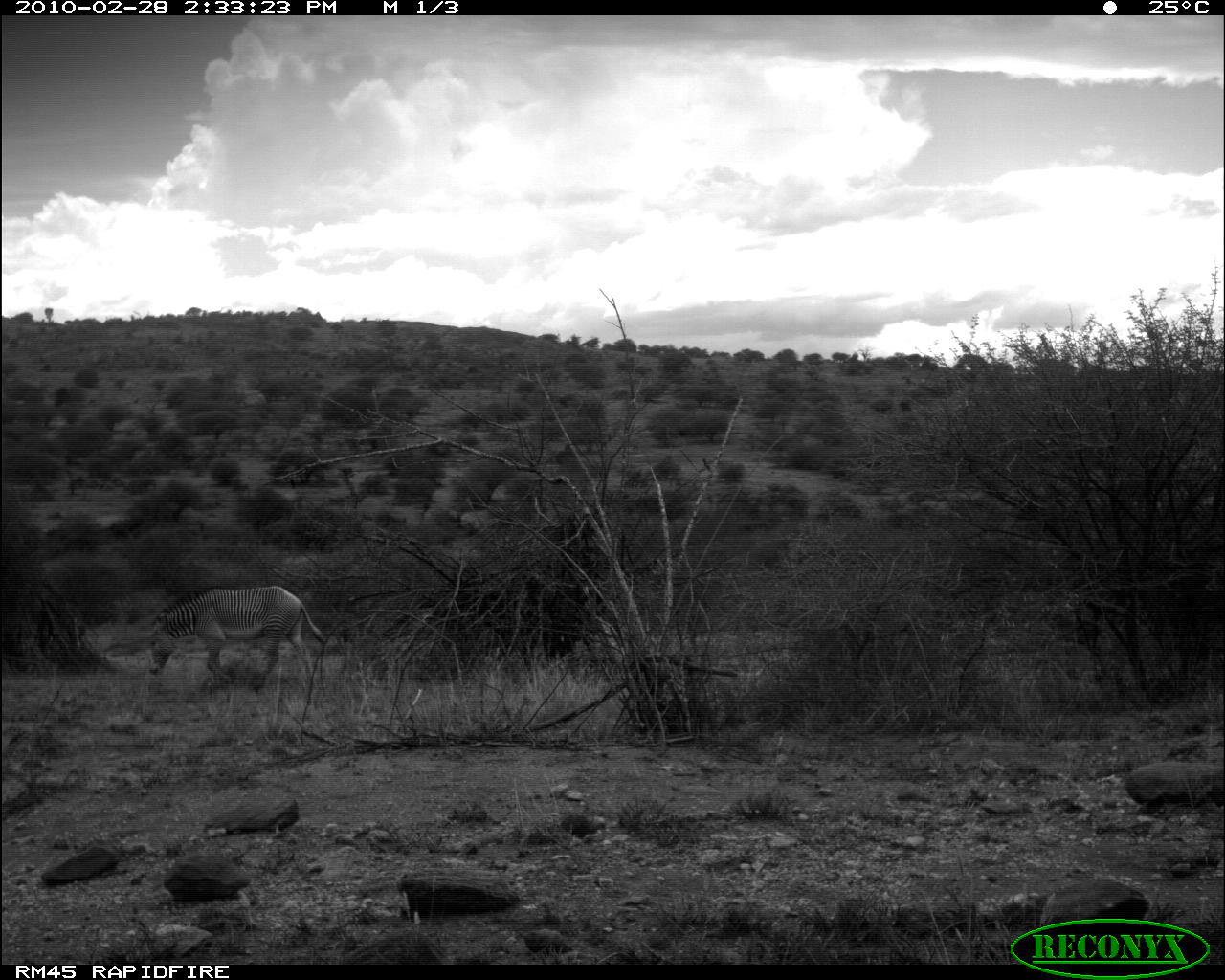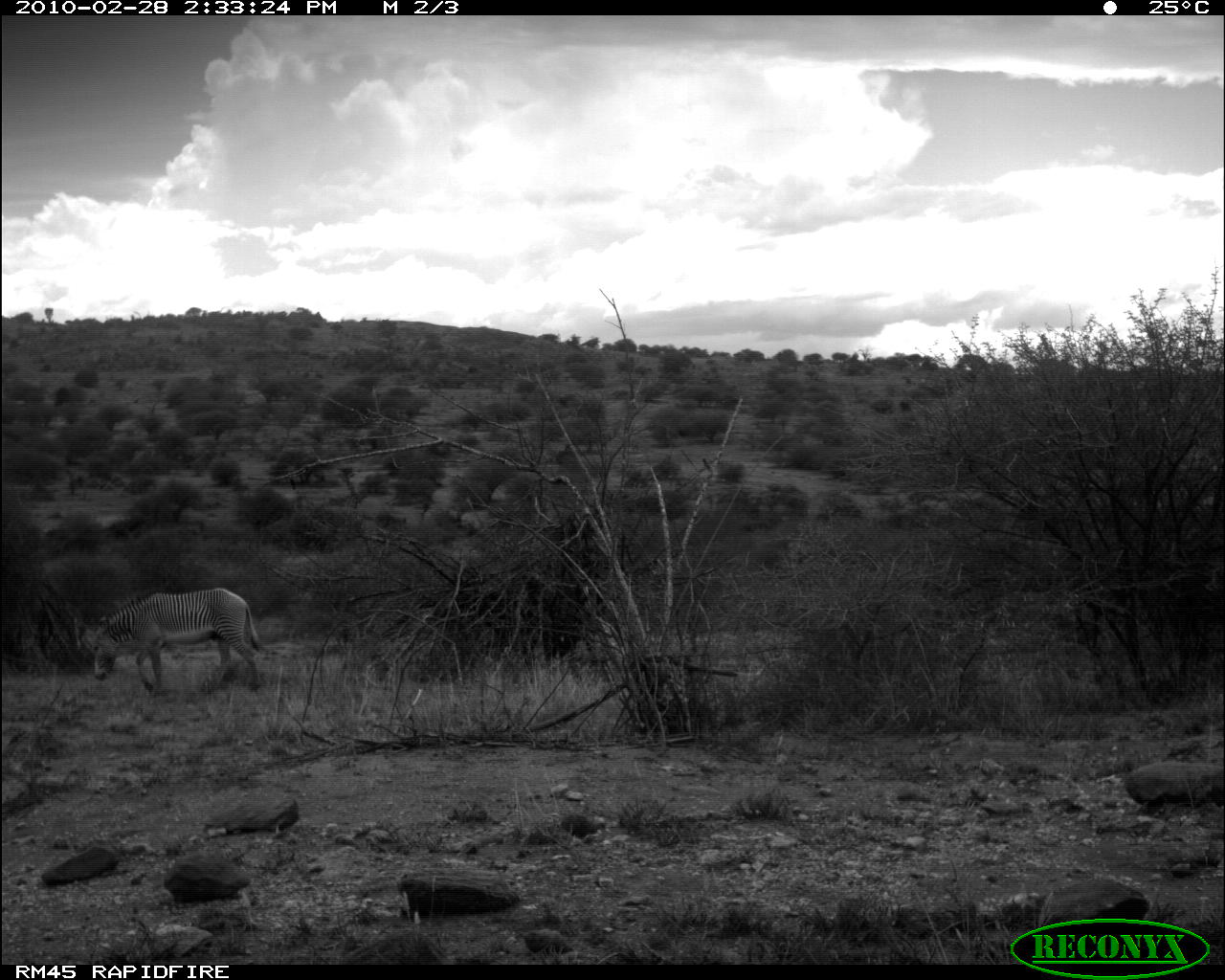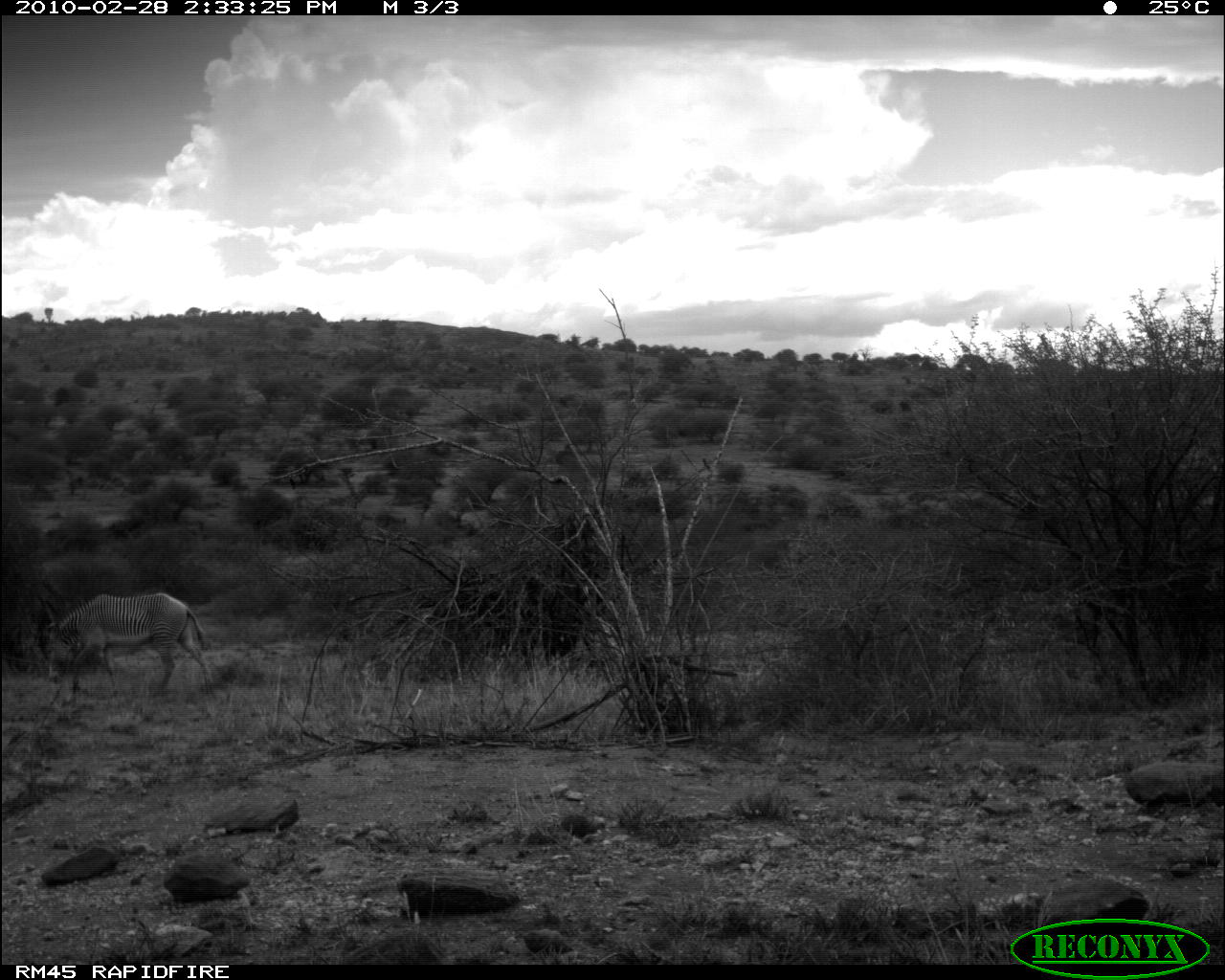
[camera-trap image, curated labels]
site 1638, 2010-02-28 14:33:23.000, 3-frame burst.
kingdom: Animalia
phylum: Chordata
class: Mammalia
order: Perissodactyla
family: Equidae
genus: Equus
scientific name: Equus grevyi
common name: grévy's zebra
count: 1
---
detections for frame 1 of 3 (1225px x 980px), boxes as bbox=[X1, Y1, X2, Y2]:
equus grevyi: bbox=[145, 582, 327, 696]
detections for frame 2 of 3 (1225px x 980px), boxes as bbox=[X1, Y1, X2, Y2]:
equus grevyi: bbox=[90, 587, 270, 693]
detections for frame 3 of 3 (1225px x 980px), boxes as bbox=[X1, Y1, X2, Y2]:
equus grevyi: bbox=[40, 592, 211, 715]